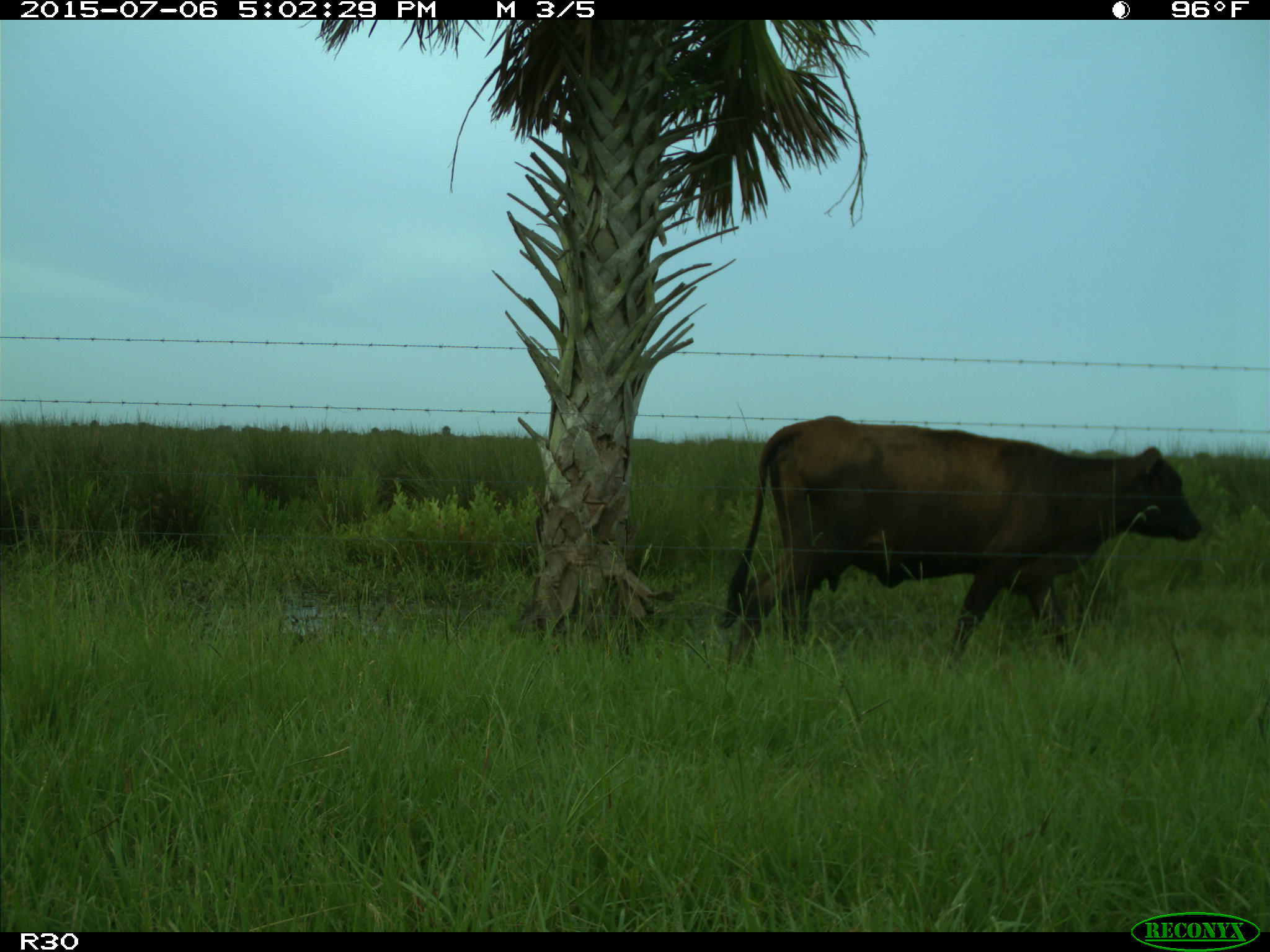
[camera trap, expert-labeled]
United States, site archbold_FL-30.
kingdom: Animalia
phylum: Chordata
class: Mammalia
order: Artiodactyla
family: Bovidae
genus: Bos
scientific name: Bos taurus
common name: domestic cow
Bos taurus (domestic cow).